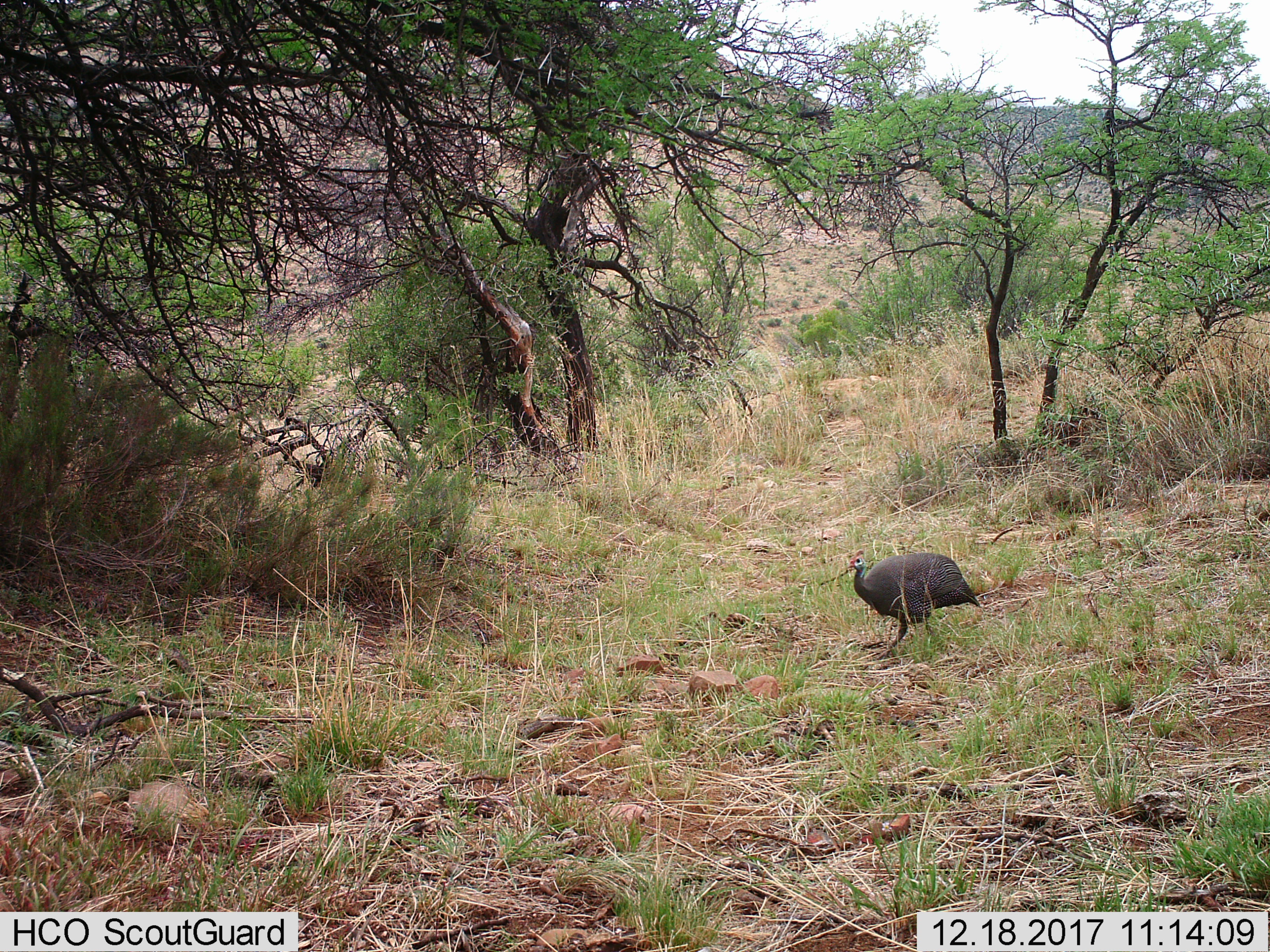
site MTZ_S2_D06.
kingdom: Animalia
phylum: Chordata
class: Aves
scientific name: Aves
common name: bird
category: birdother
Birdother (bird) (Aves), count 1. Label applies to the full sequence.